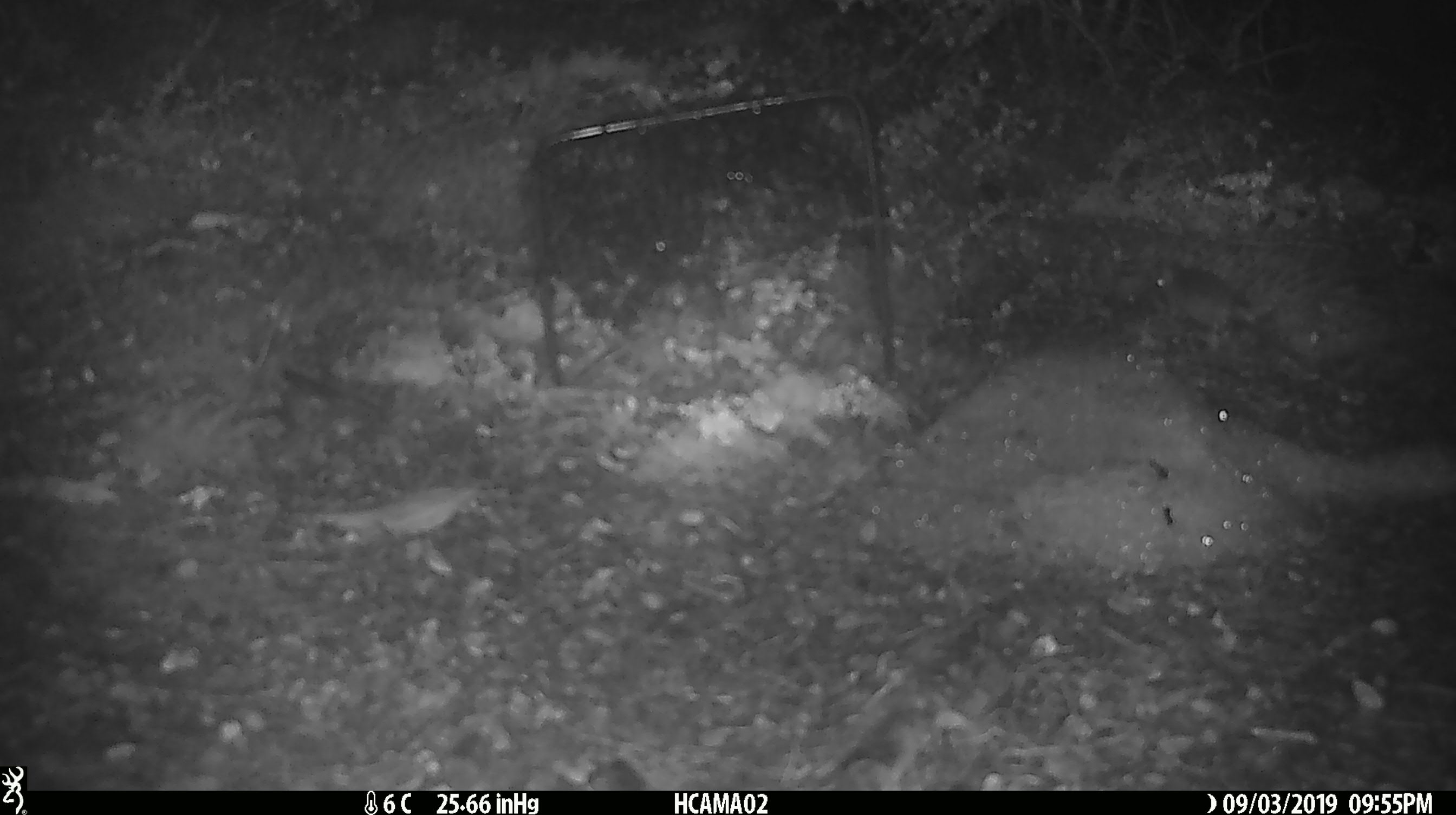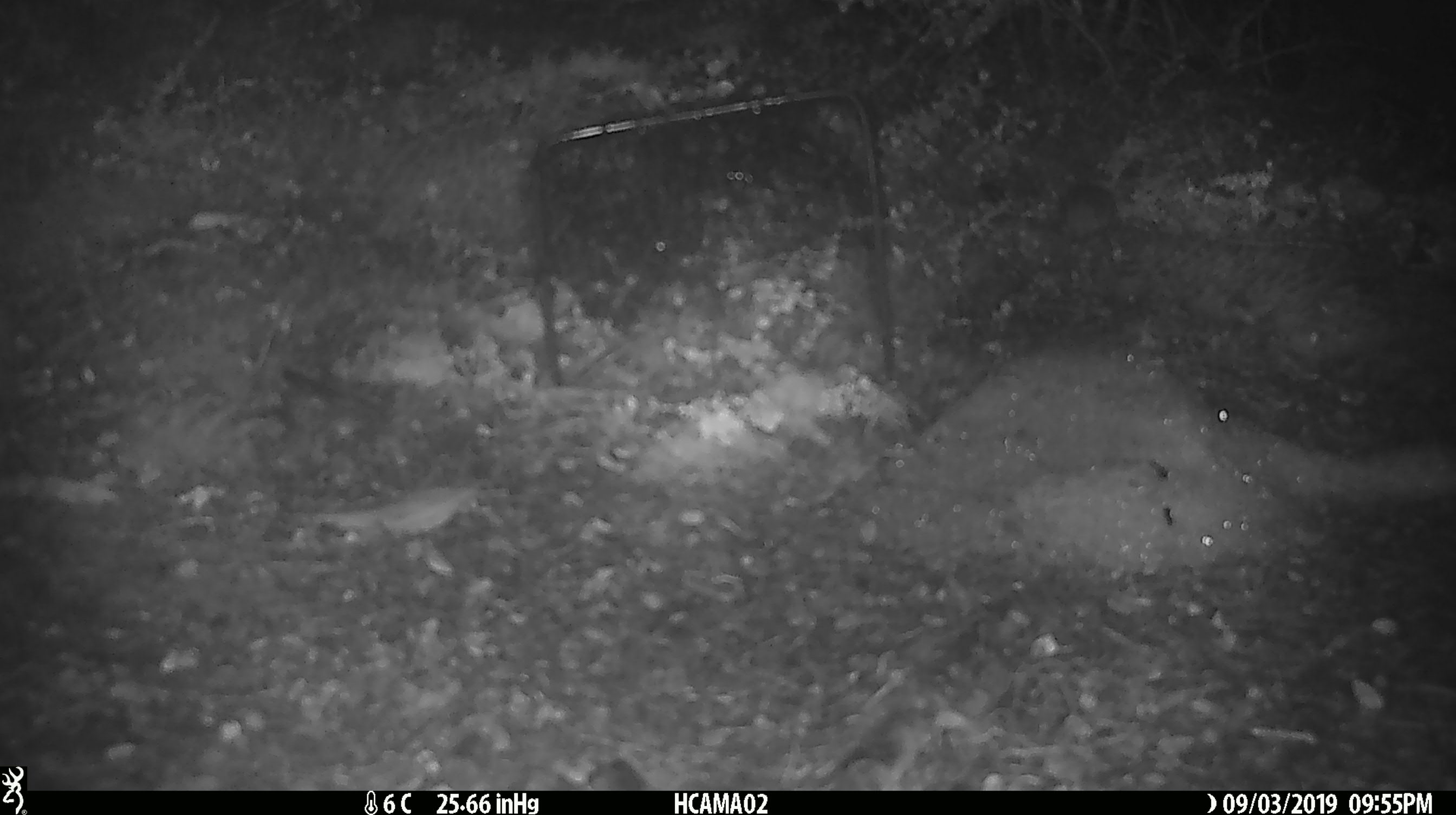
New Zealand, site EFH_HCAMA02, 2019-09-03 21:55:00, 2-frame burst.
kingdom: Animalia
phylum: Chordata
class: Mammalia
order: Rodentia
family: Muridae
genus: Mus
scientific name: Mus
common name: mouse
Mouse (Mus).